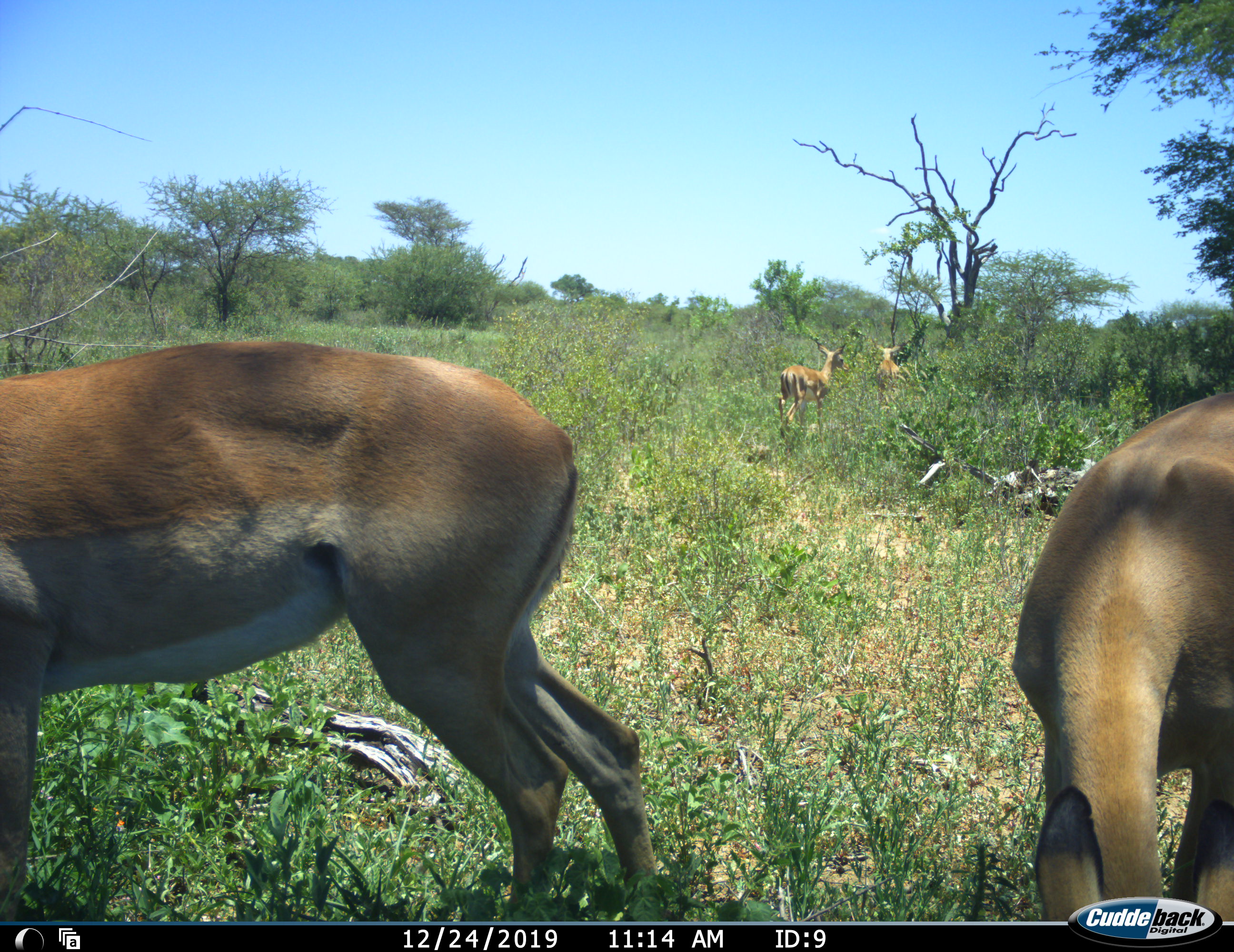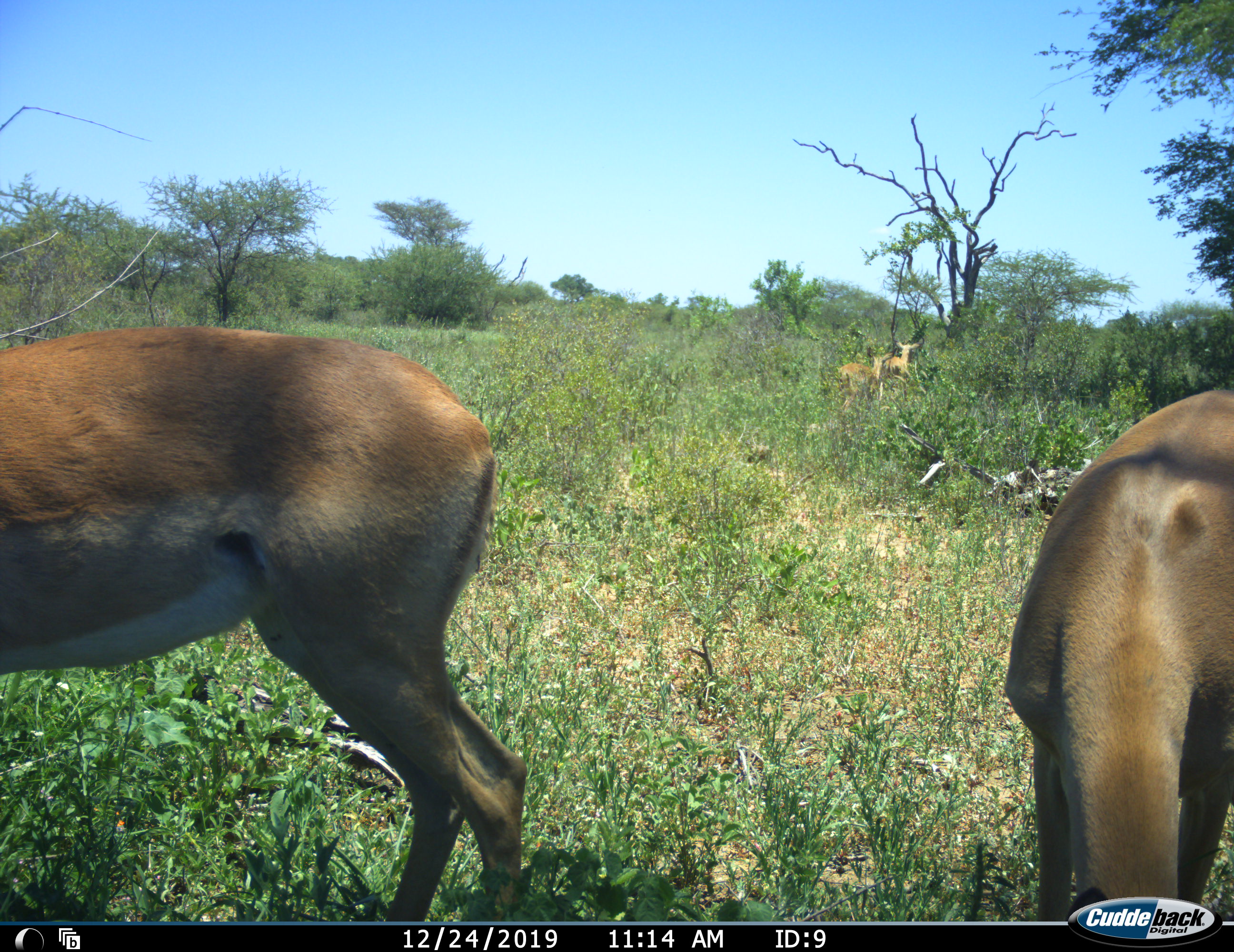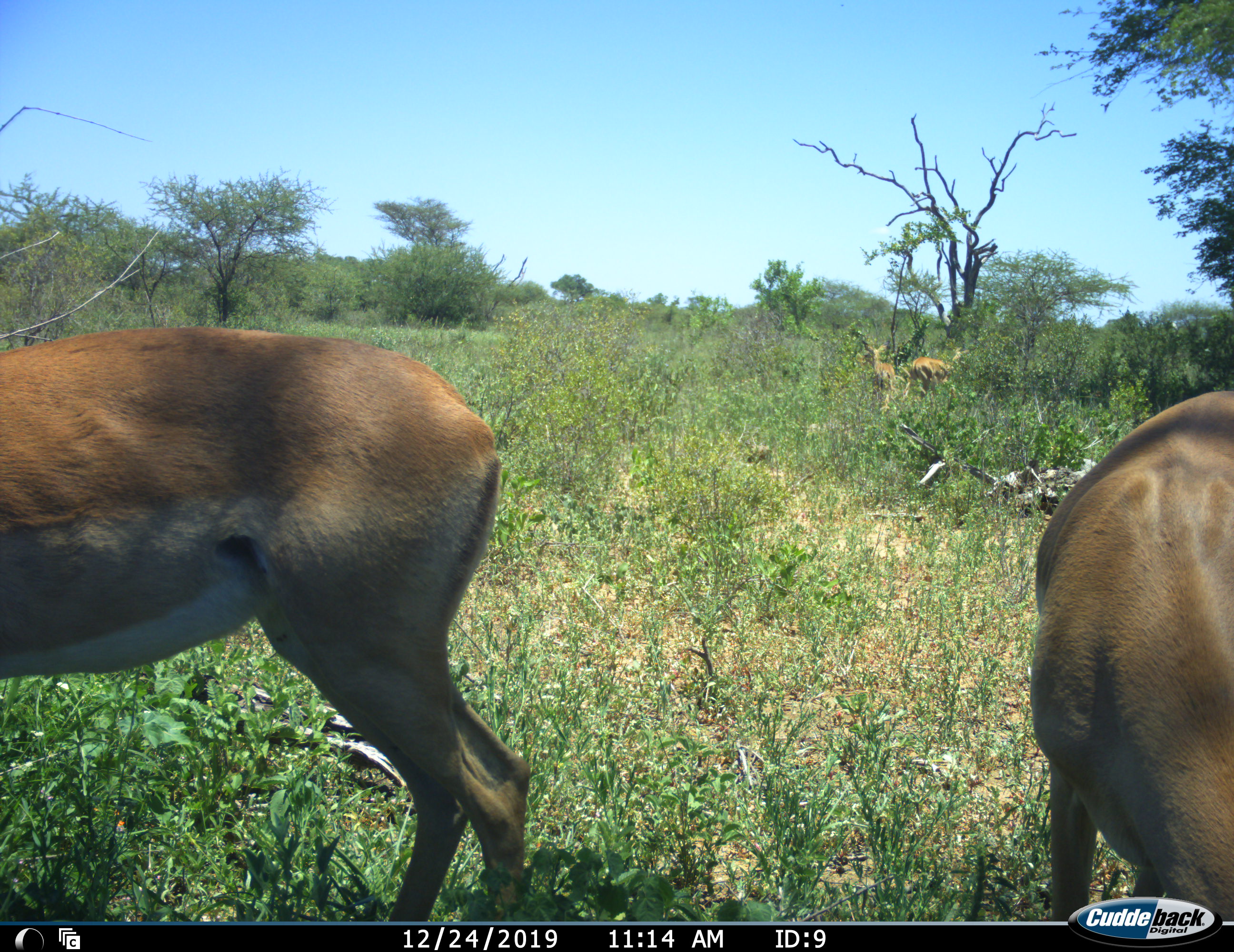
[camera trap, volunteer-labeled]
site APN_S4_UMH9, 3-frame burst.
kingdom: Animalia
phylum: Chordata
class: Mammalia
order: Artiodactyla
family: Bovidae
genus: Aepyceros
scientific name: Aepyceros melampus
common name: impala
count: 4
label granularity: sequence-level